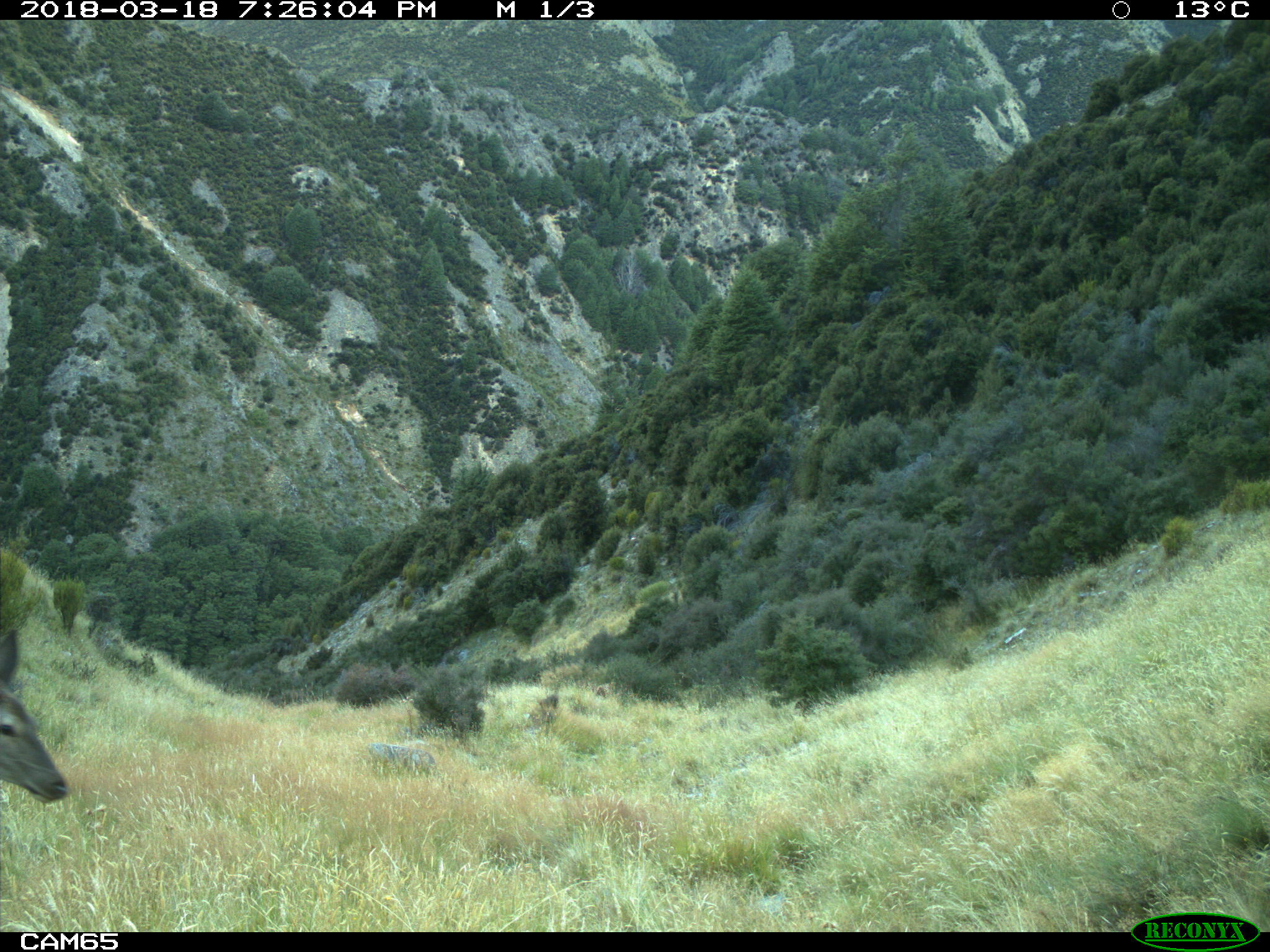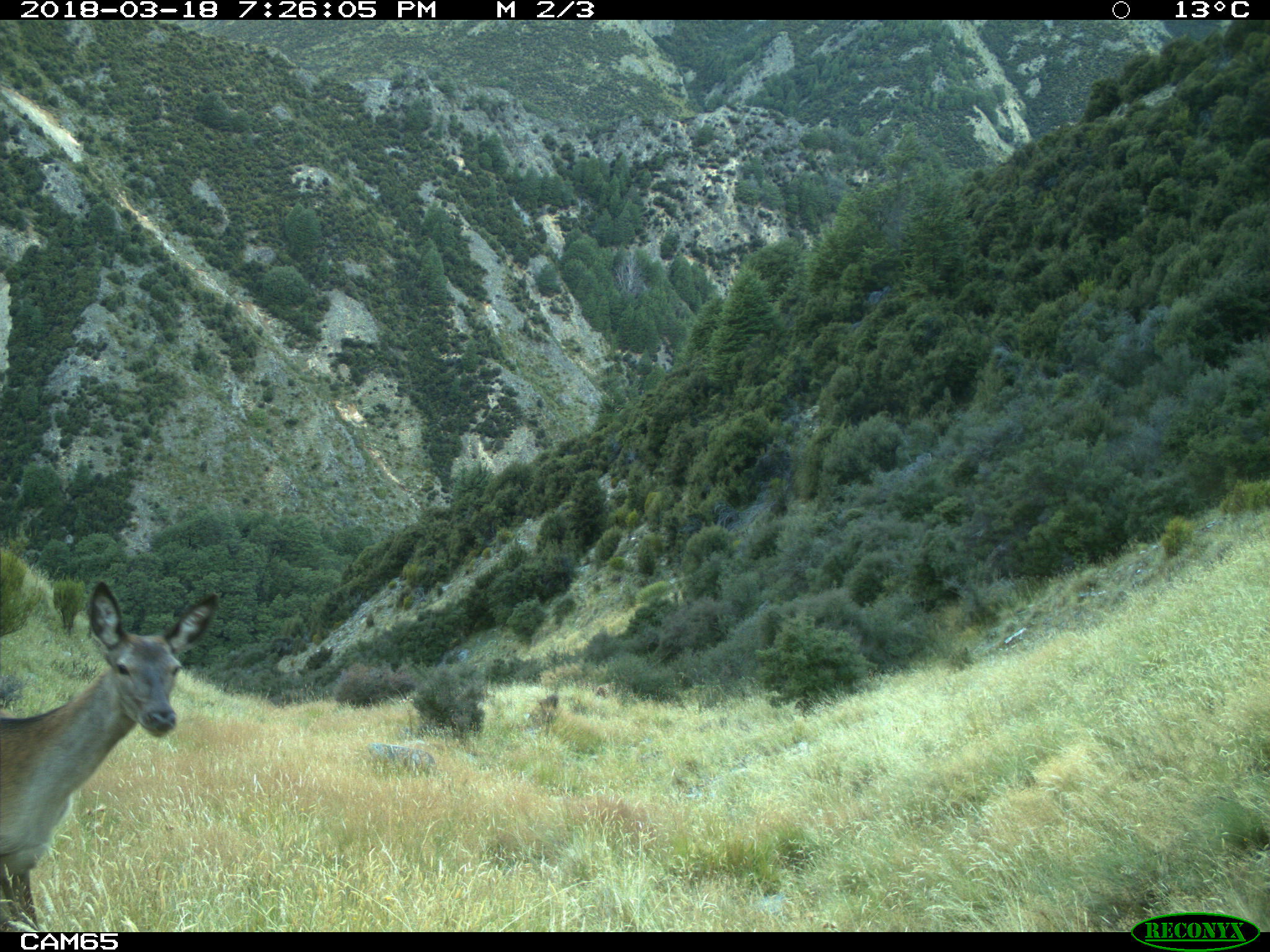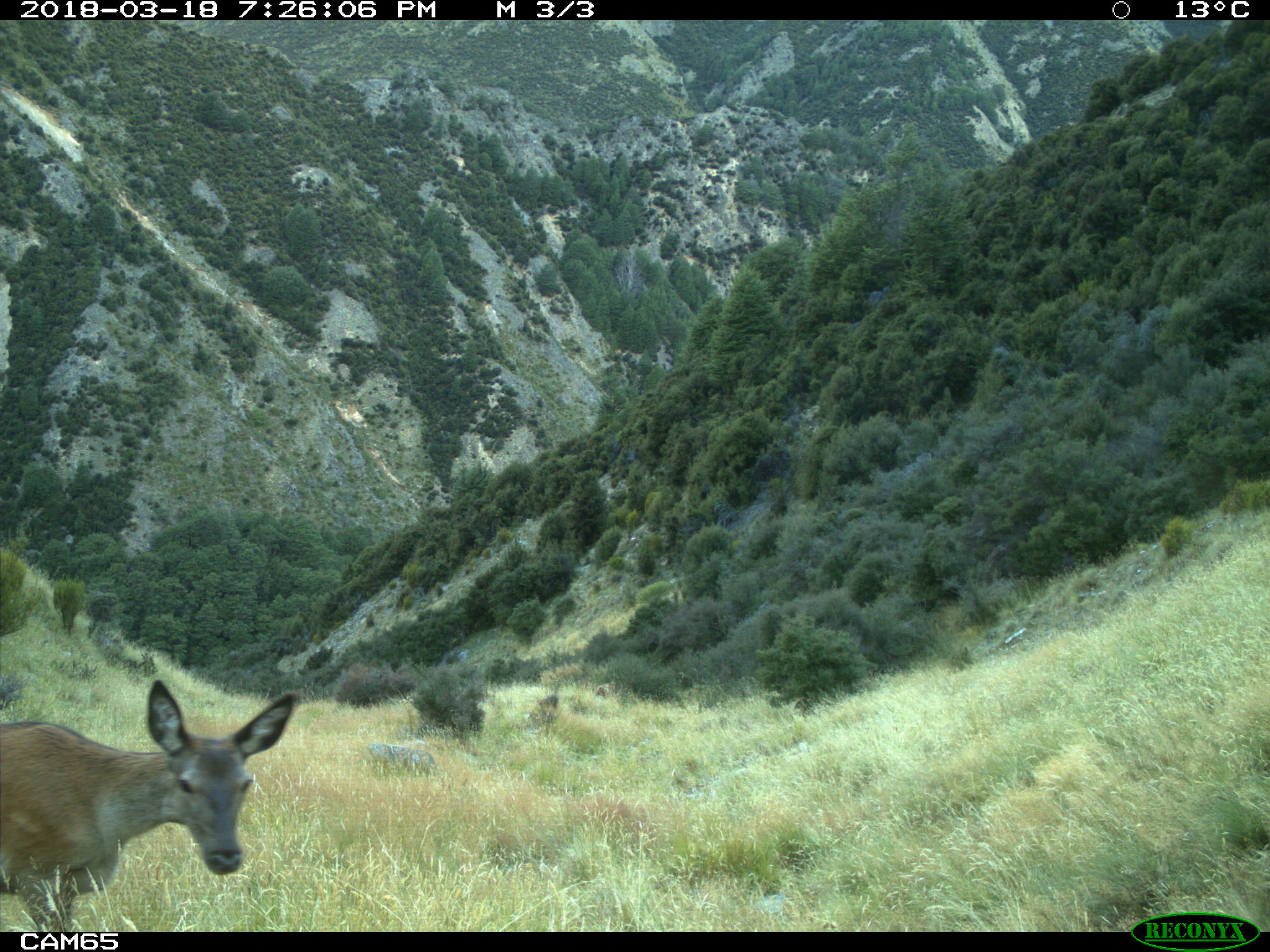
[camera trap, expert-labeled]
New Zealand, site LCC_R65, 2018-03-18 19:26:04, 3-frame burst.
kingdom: Animalia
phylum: Chordata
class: Mammalia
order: Artiodactyla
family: Cervidae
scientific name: Cervidae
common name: deer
Deer (Cervidae).